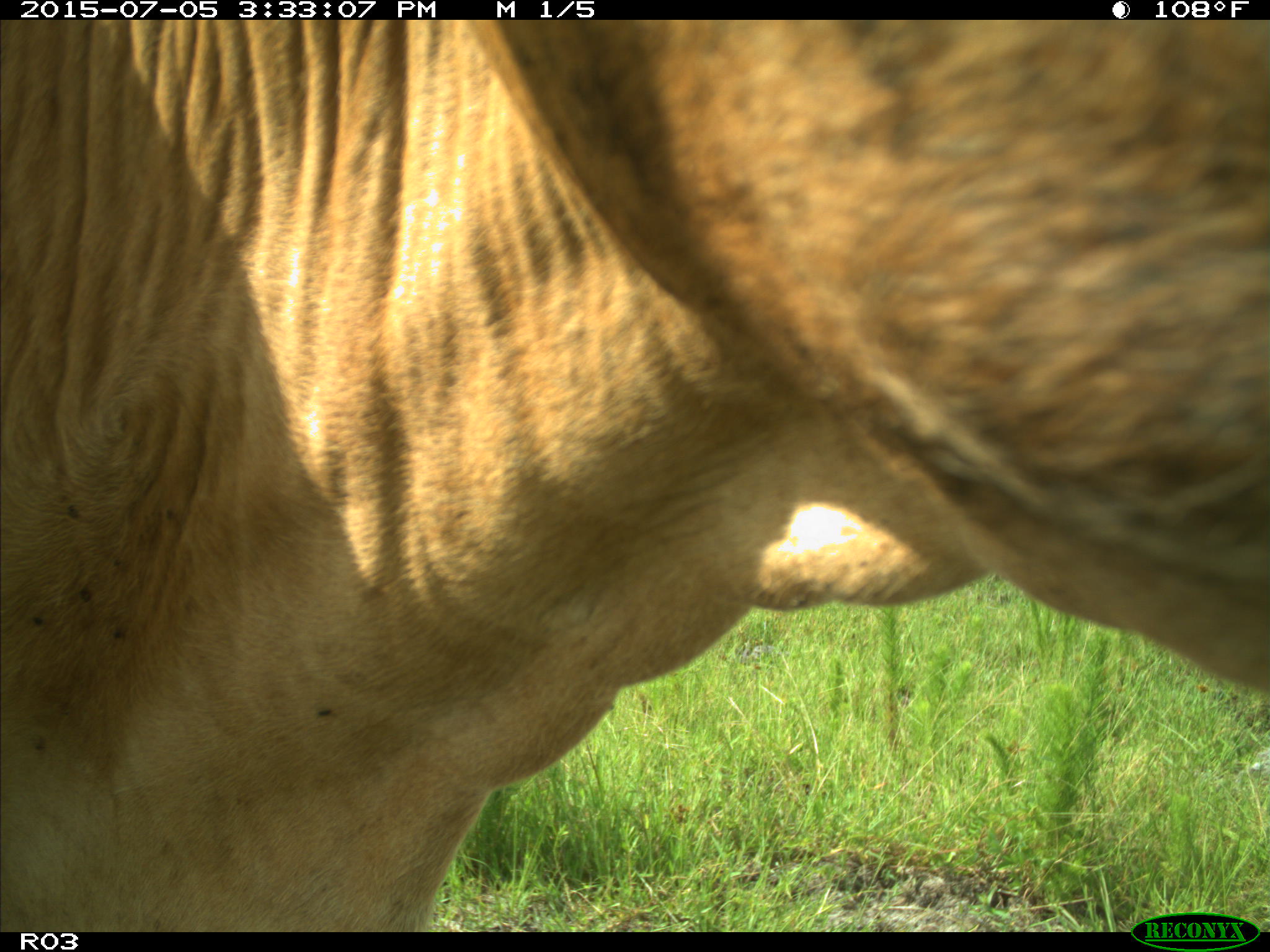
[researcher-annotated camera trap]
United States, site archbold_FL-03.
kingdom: Animalia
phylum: Chordata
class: Mammalia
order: Artiodactyla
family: Bovidae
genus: Bos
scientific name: Bos taurus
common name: domestic cow